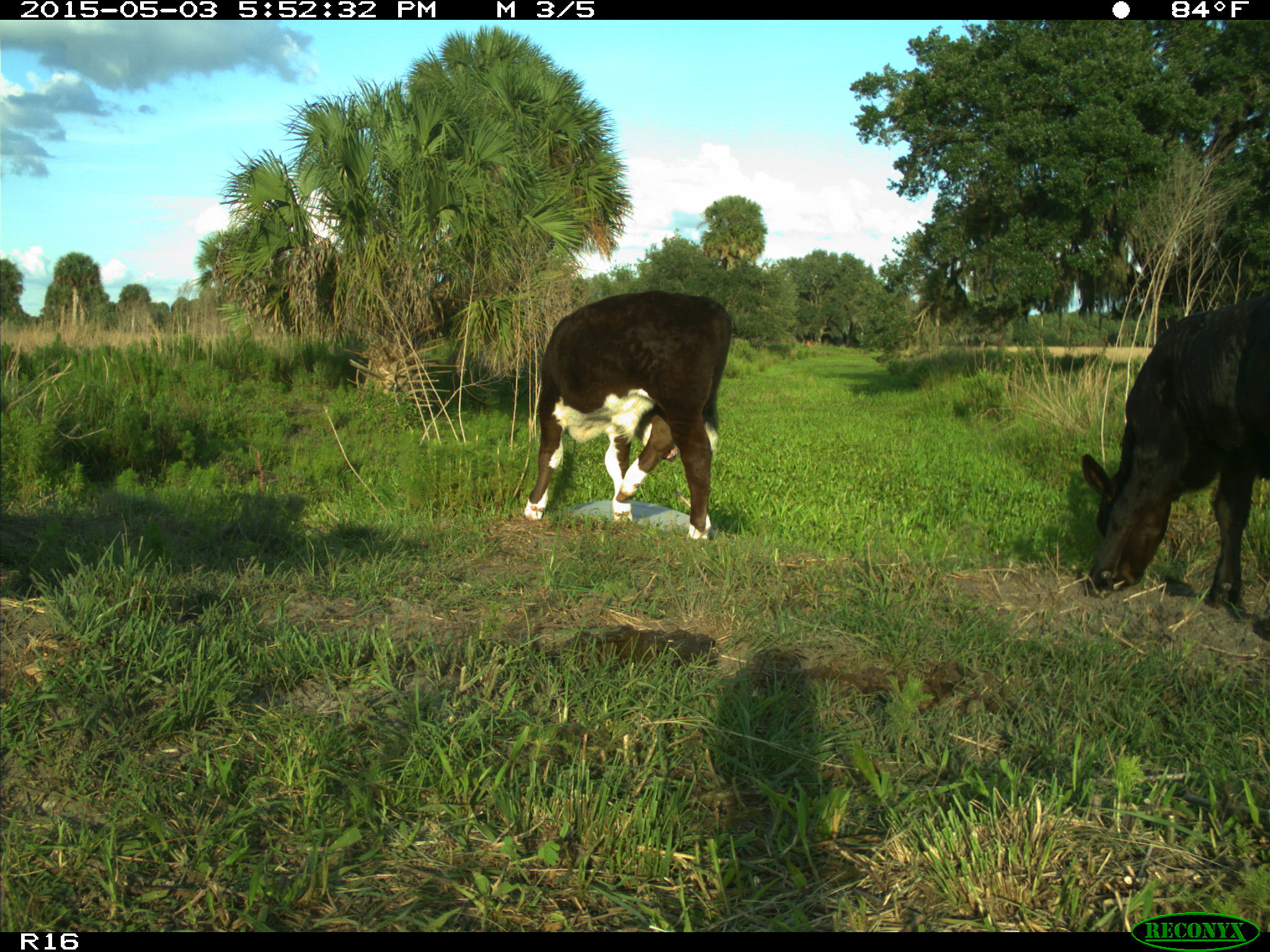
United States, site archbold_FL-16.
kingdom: Animalia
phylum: Chordata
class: Mammalia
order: Artiodactyla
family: Bovidae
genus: Bos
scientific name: Bos taurus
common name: domestic cow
Bos taurus (domestic cow).